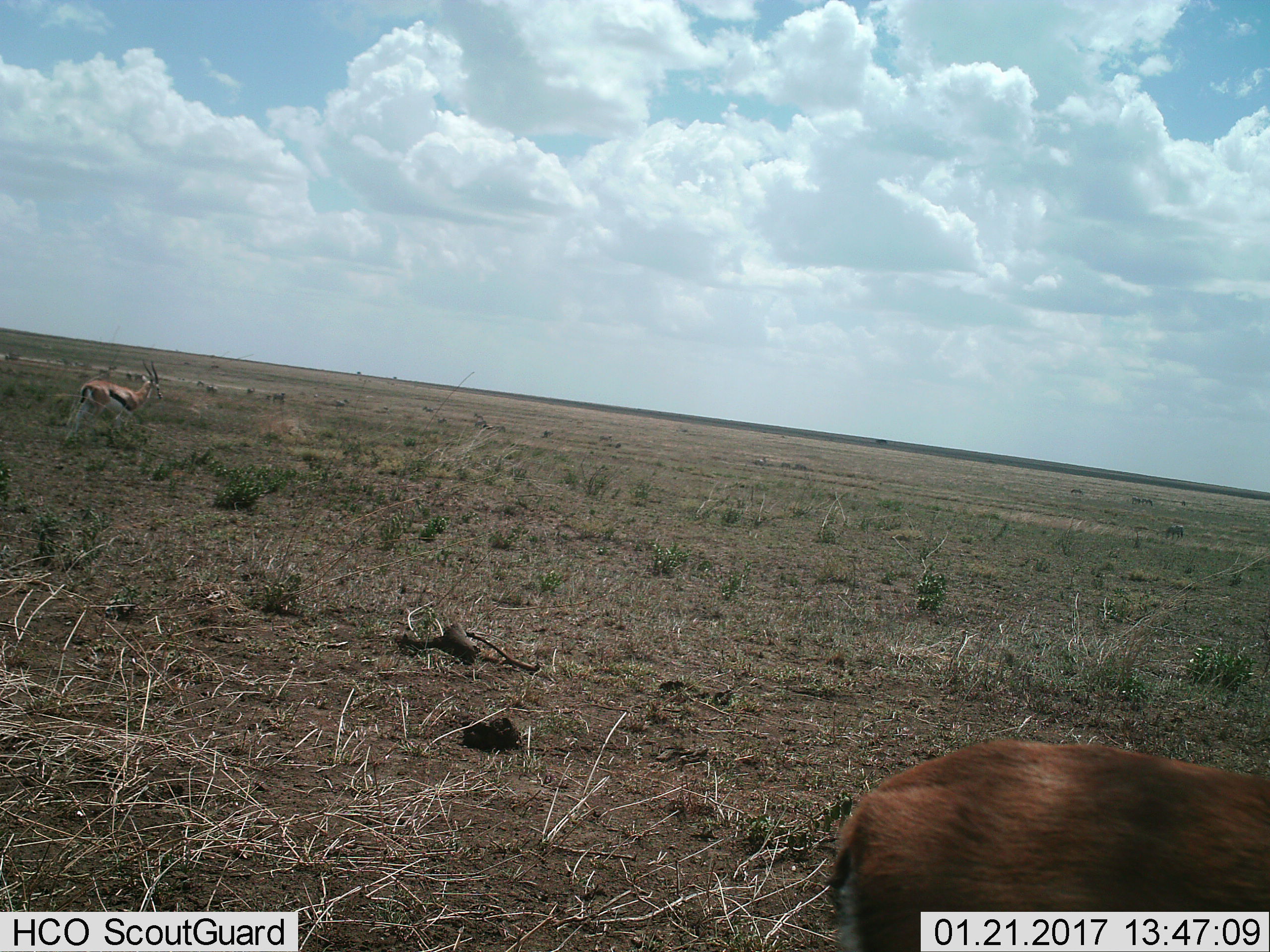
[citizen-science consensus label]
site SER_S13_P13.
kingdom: Animalia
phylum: Chordata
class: Mammalia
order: Artiodactyla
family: Bovidae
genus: Eudorcas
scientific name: Eudorcas thomsonii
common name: thomson's gazelle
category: gazellethomsons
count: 2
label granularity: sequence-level